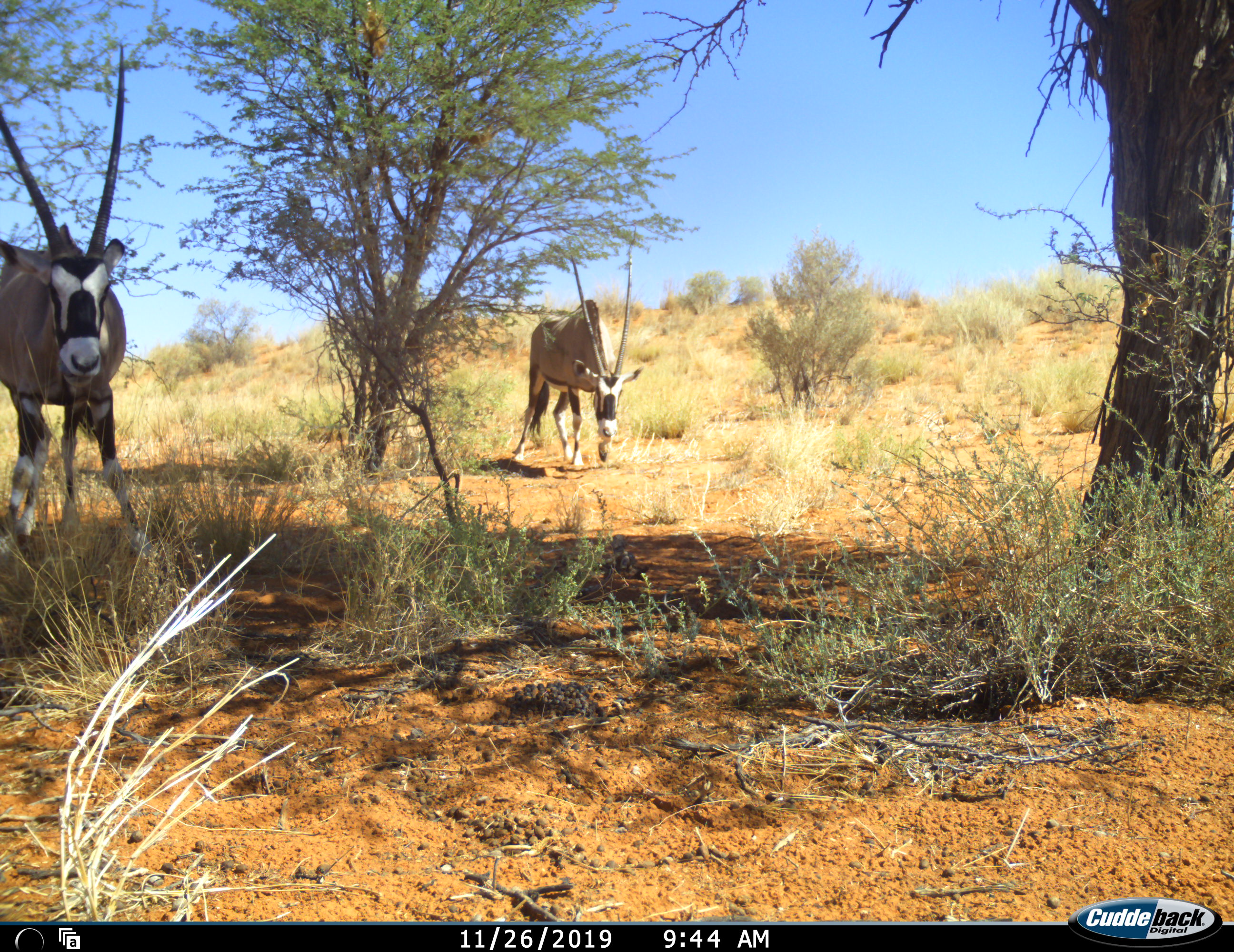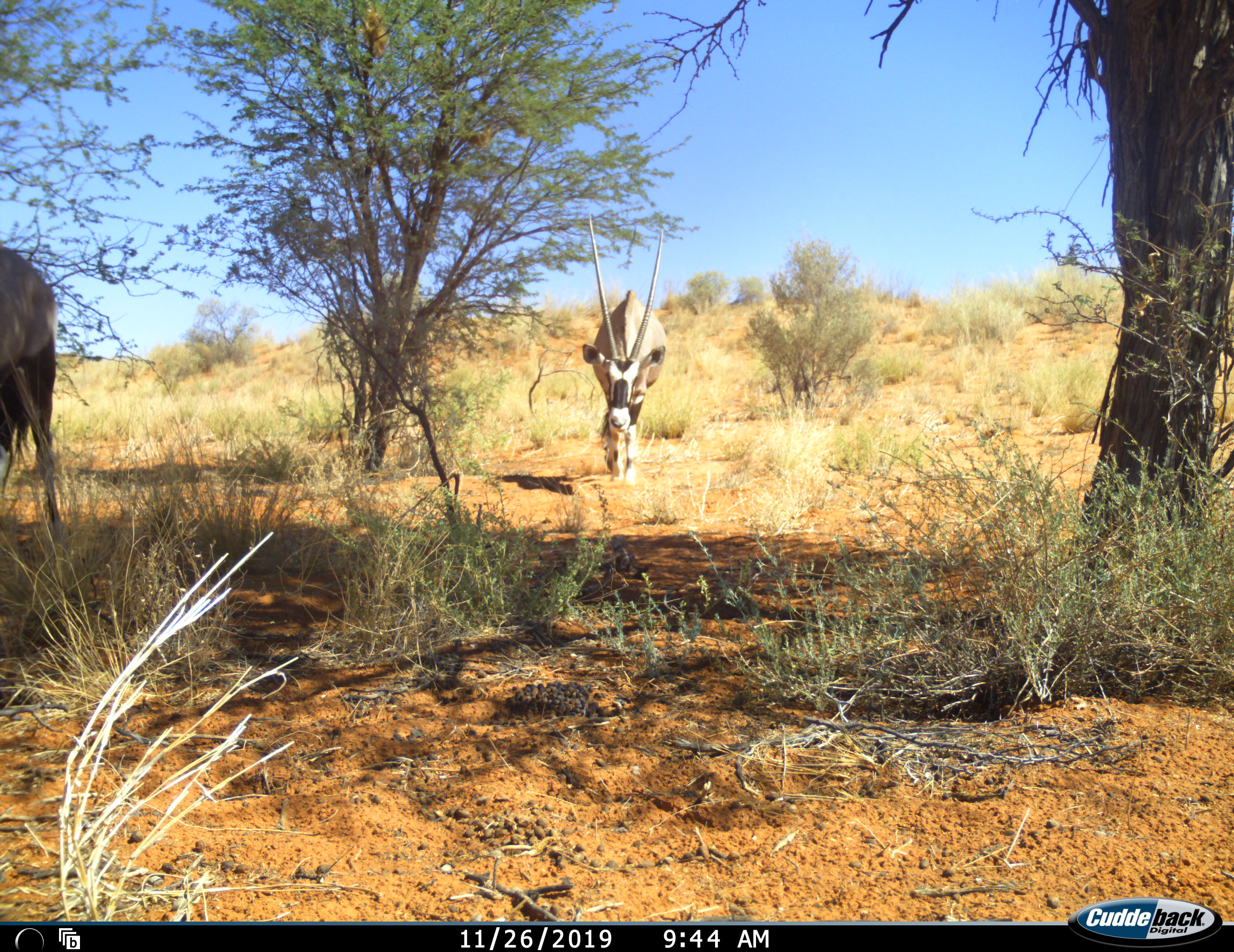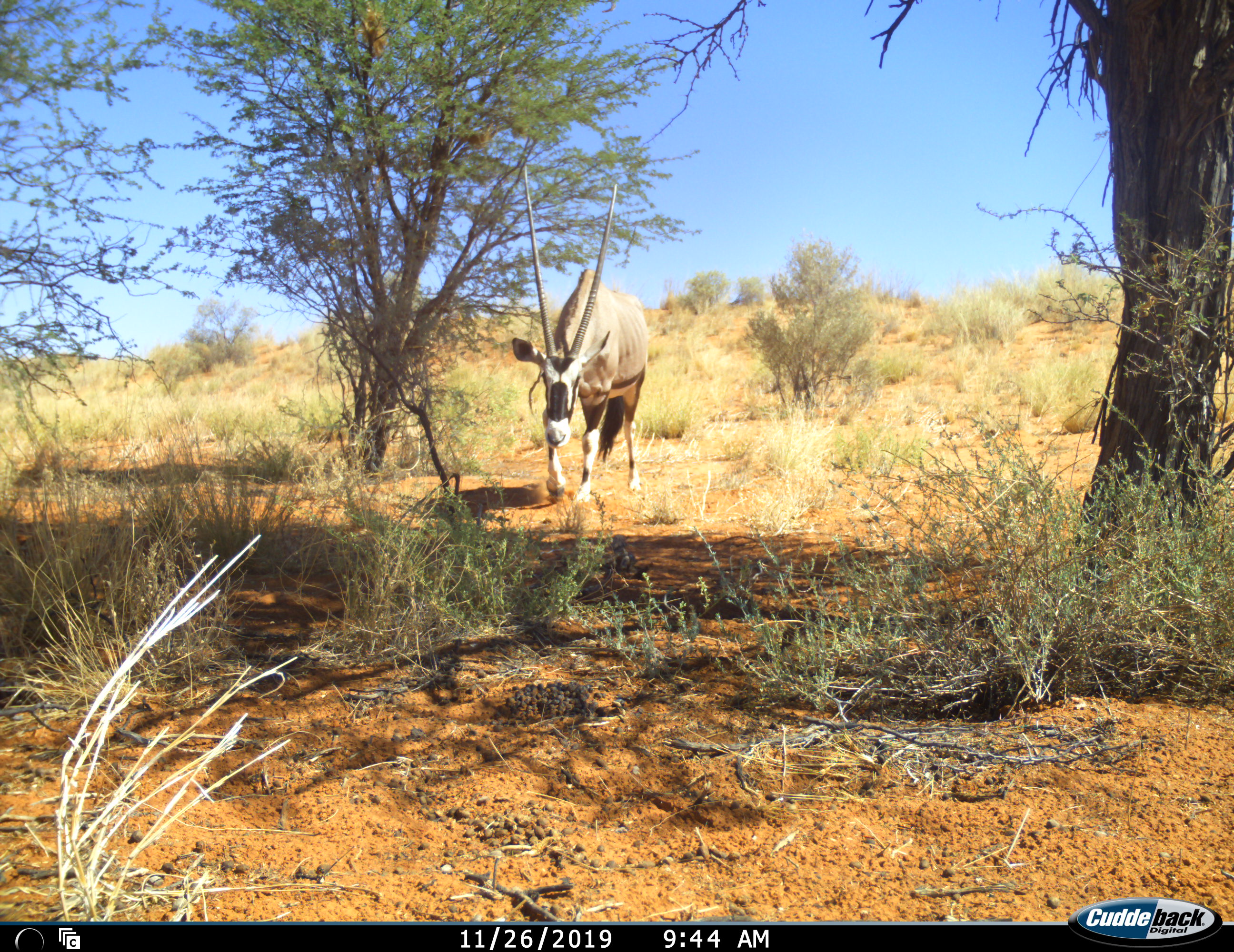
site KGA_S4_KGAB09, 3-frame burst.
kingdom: Animalia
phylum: Chordata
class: Mammalia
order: Artiodactyla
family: Bovidae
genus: Oryx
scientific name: Oryx gazella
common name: gemsbok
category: oryx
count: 2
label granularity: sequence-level